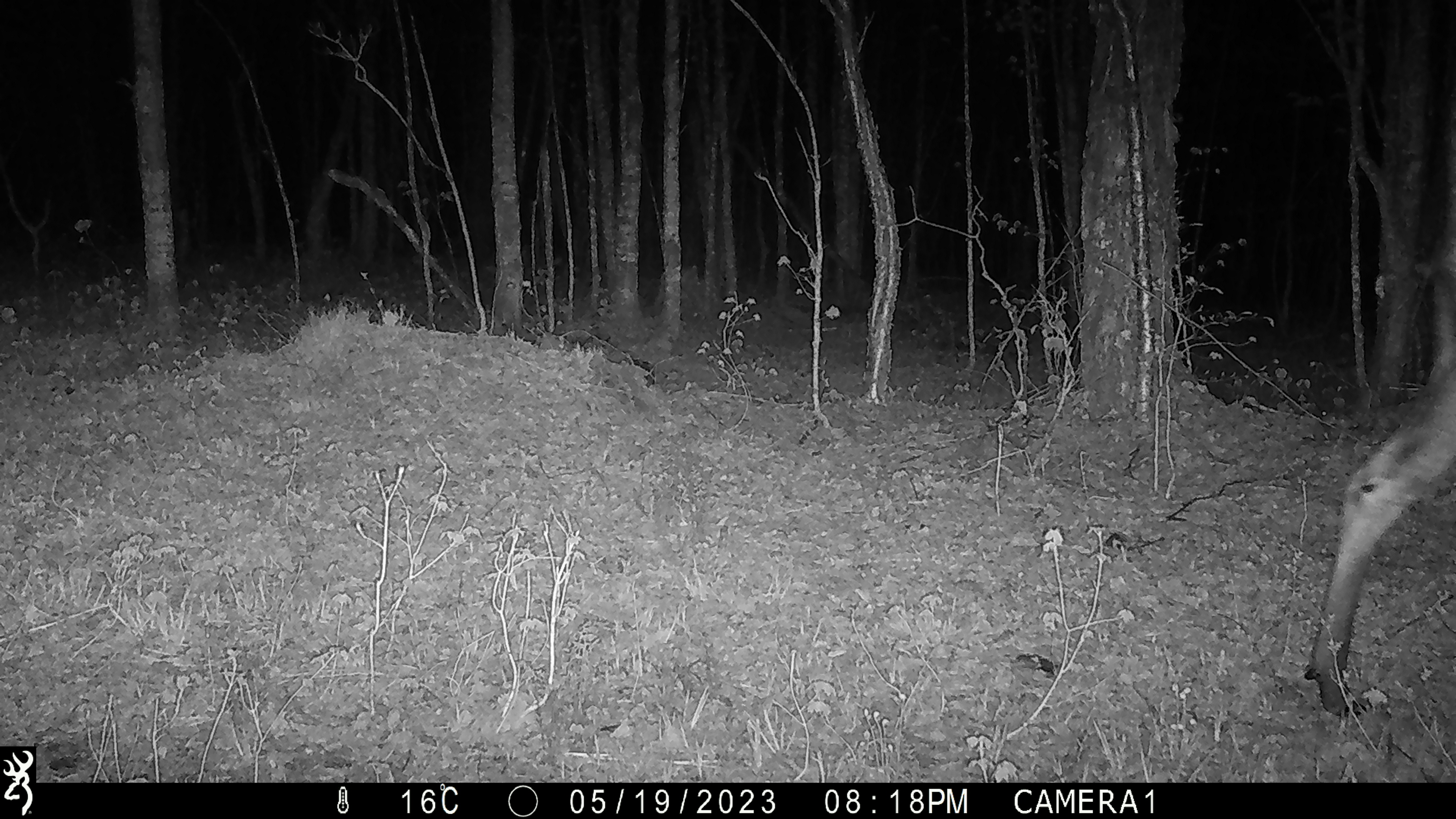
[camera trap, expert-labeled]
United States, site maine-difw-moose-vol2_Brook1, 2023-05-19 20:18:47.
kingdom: Animalia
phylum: Chordata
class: Mammalia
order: Artiodactyla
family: Cervidae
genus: Alces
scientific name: Alces alces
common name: moose